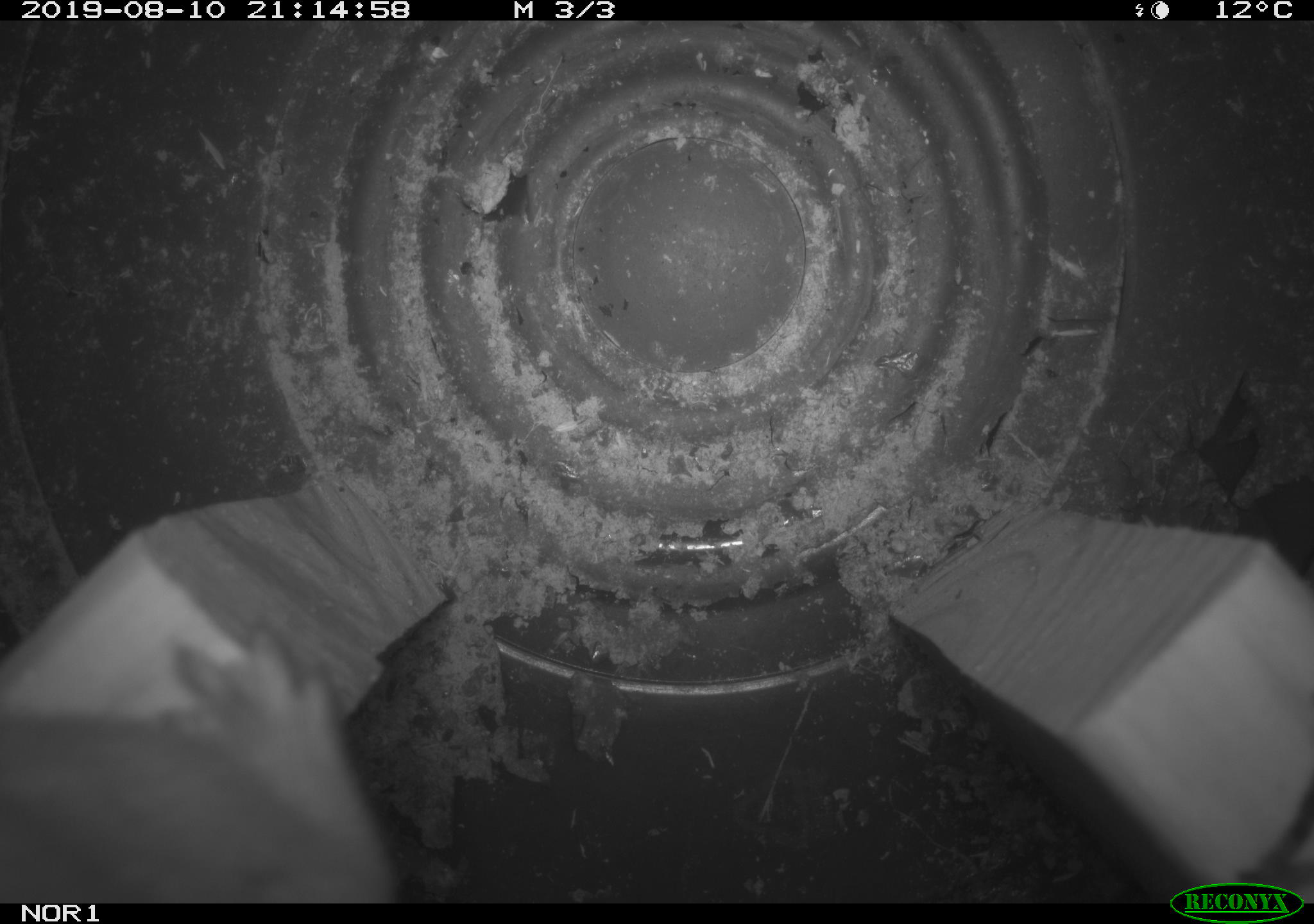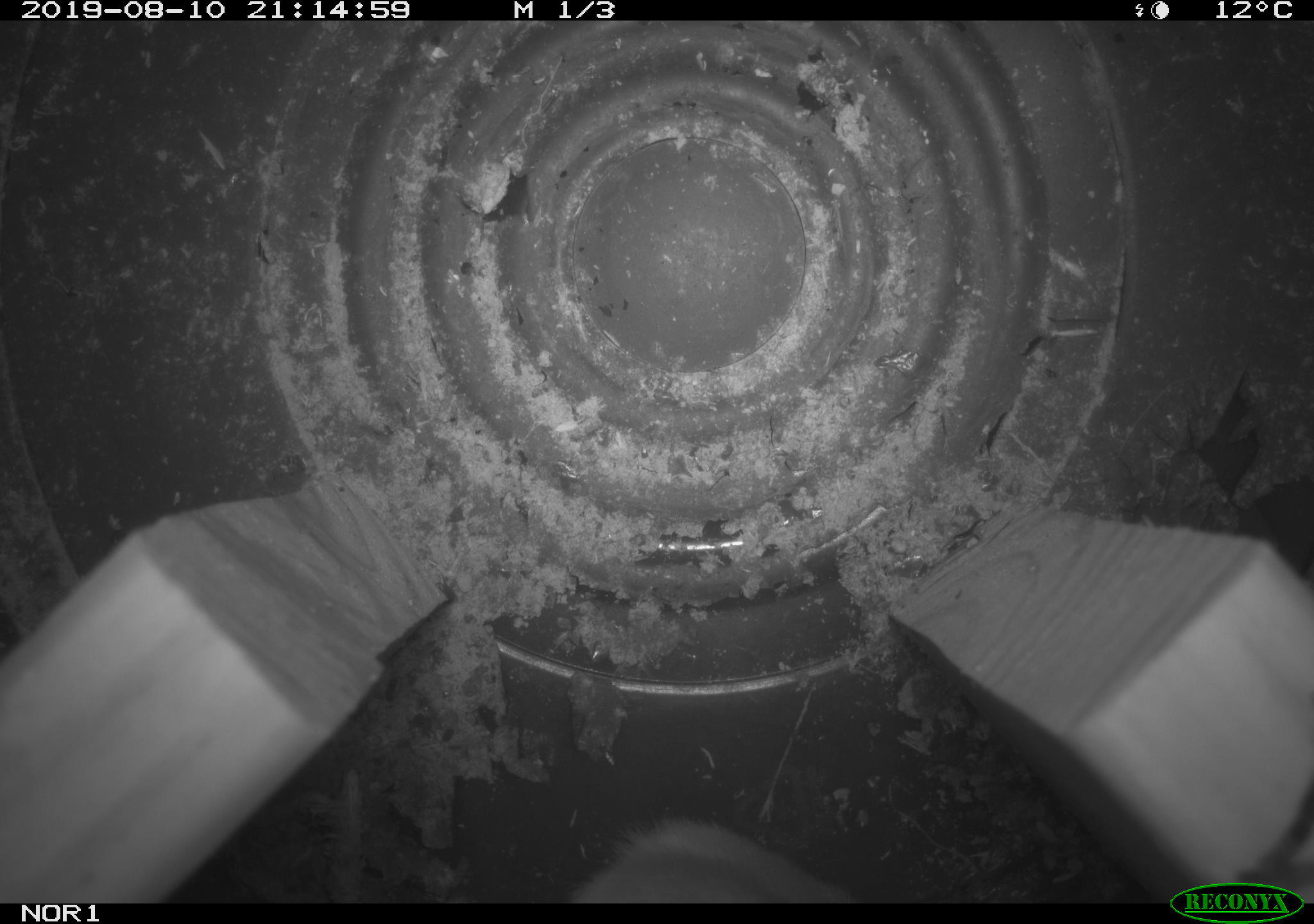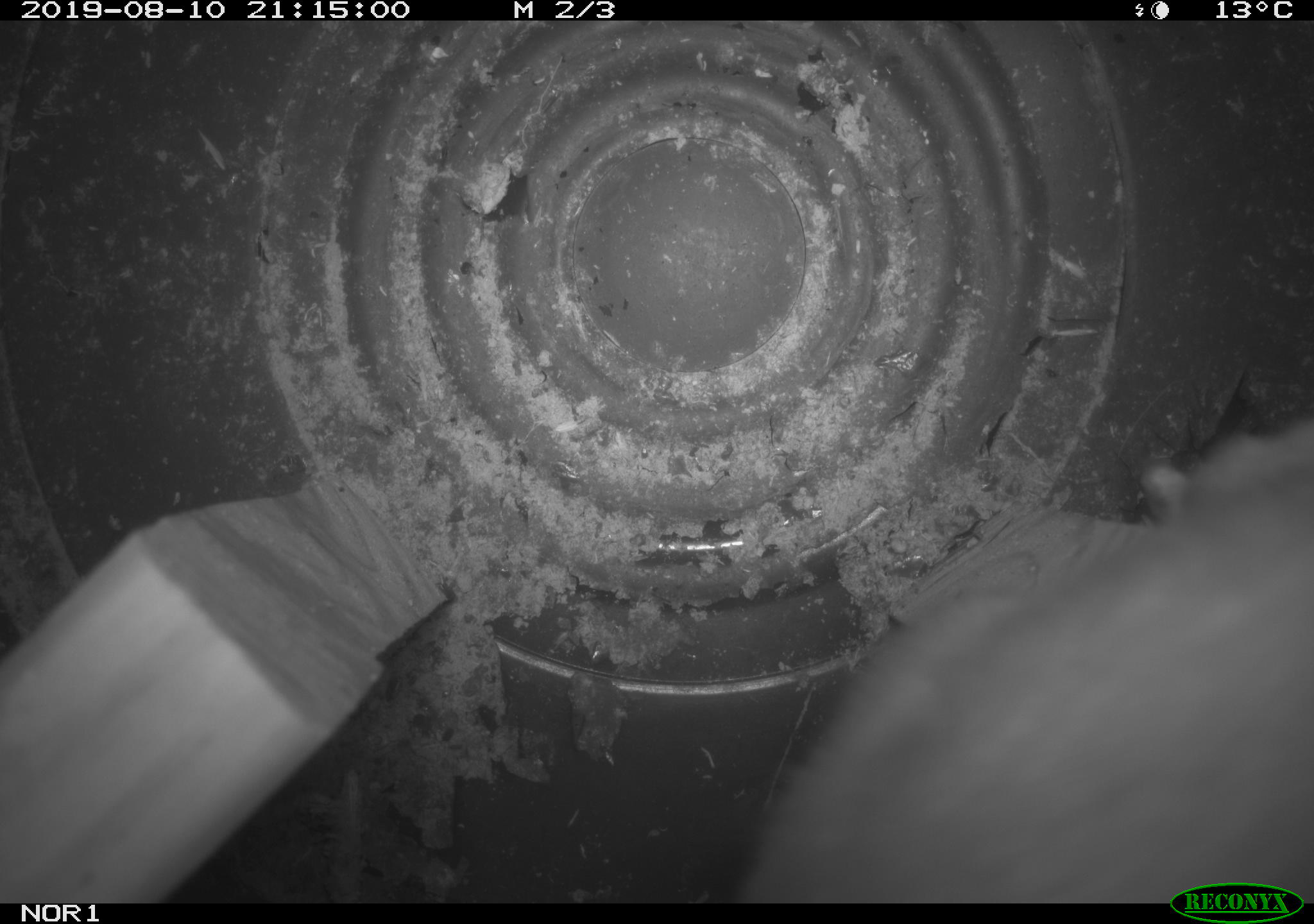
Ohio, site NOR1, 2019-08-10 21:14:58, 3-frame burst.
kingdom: Animalia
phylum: Chordata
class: Mammalia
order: Carnivora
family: Mustelidae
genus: Neogale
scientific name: Neogale frenata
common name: long-tailed weasel